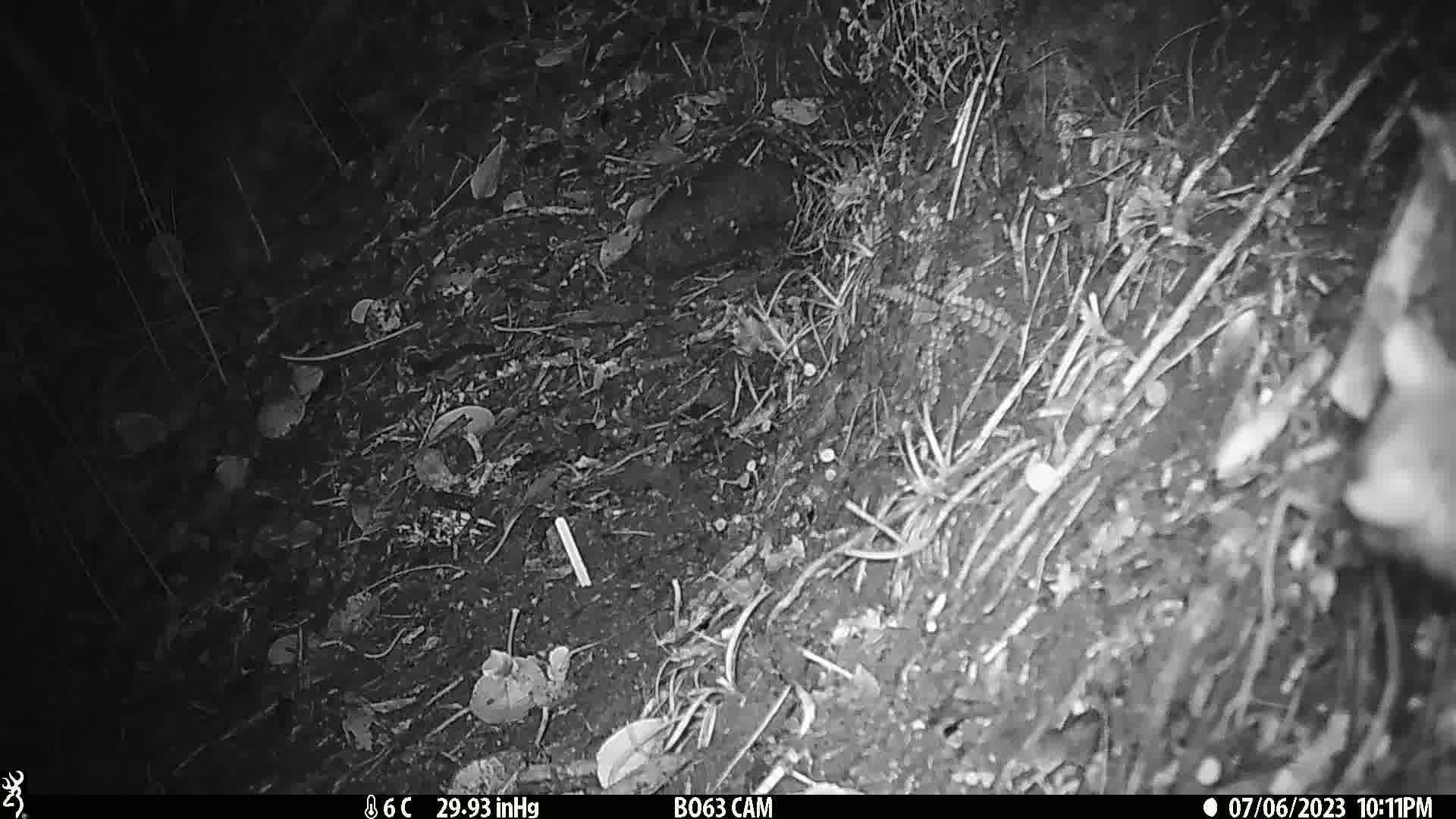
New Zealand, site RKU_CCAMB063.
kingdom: Animalia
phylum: Chordata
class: Mammalia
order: Rodentia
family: Muridae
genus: Rattus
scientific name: Rattus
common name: rat